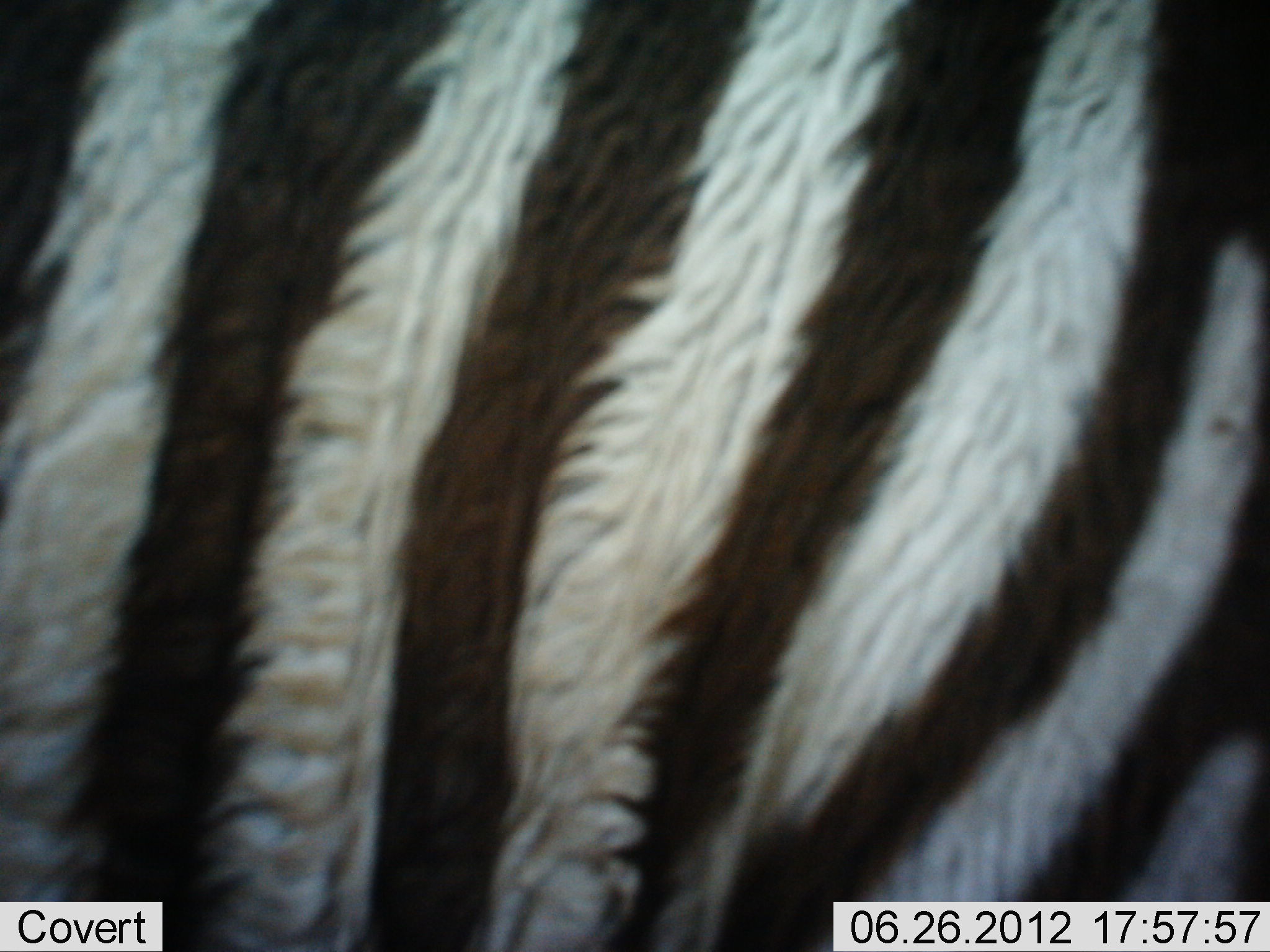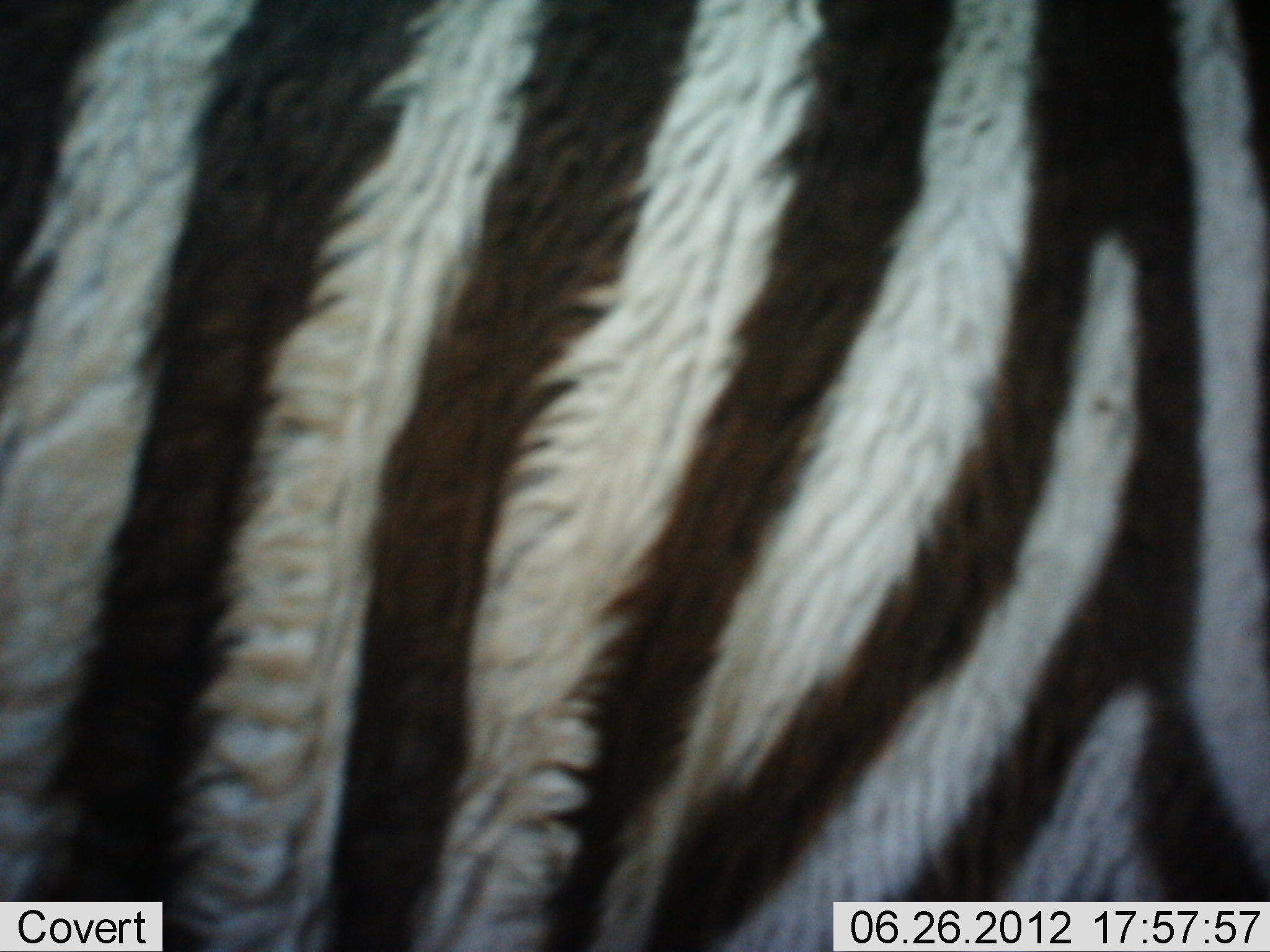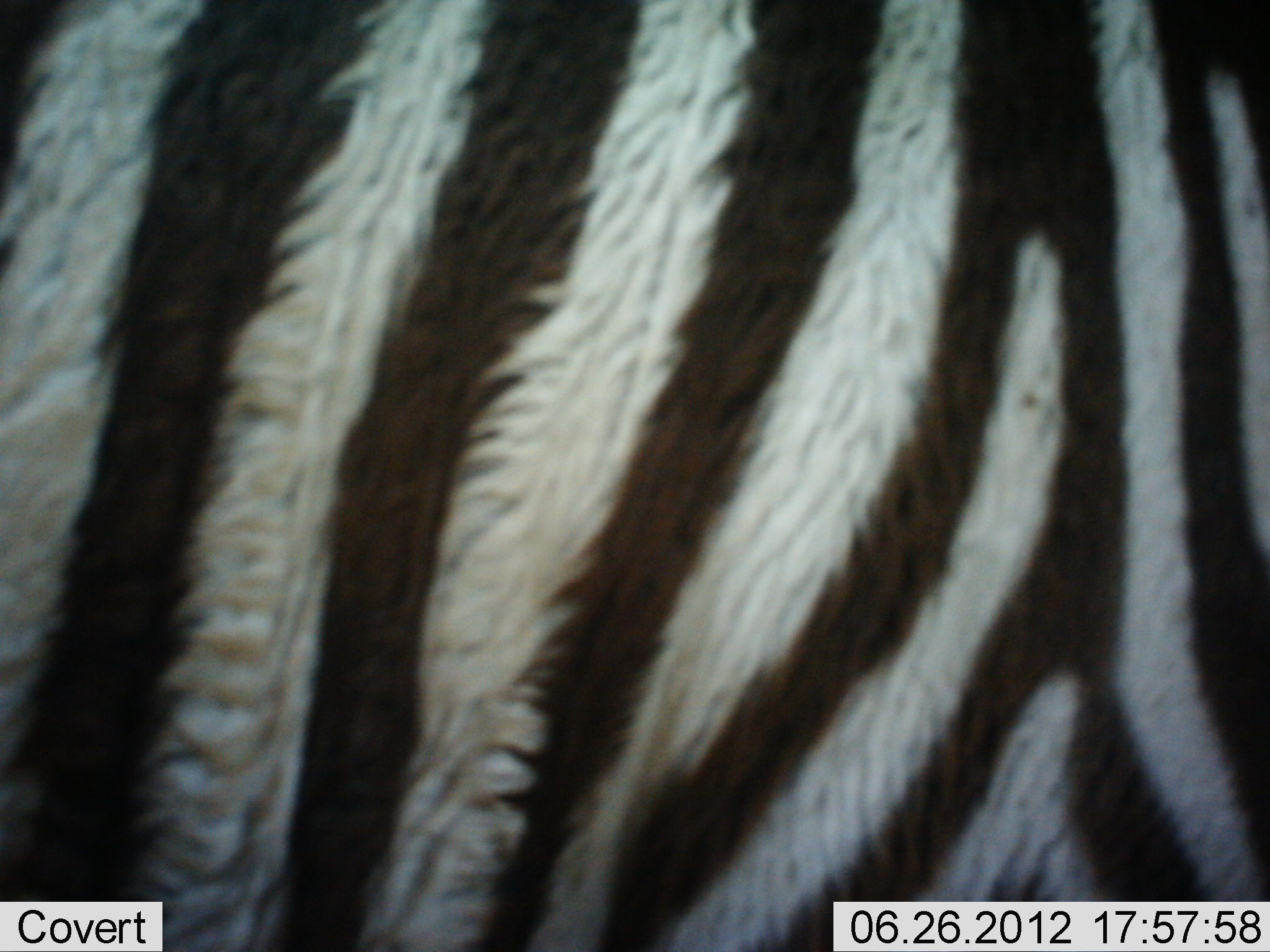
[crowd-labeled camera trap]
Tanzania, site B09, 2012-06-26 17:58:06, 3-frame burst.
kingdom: Animalia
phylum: Chordata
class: Mammalia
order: Perissodactyla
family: Equidae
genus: Equus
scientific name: Equus quagga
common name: plains zebra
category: zebra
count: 1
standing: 70%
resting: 0%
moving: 40%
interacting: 0%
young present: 0%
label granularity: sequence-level